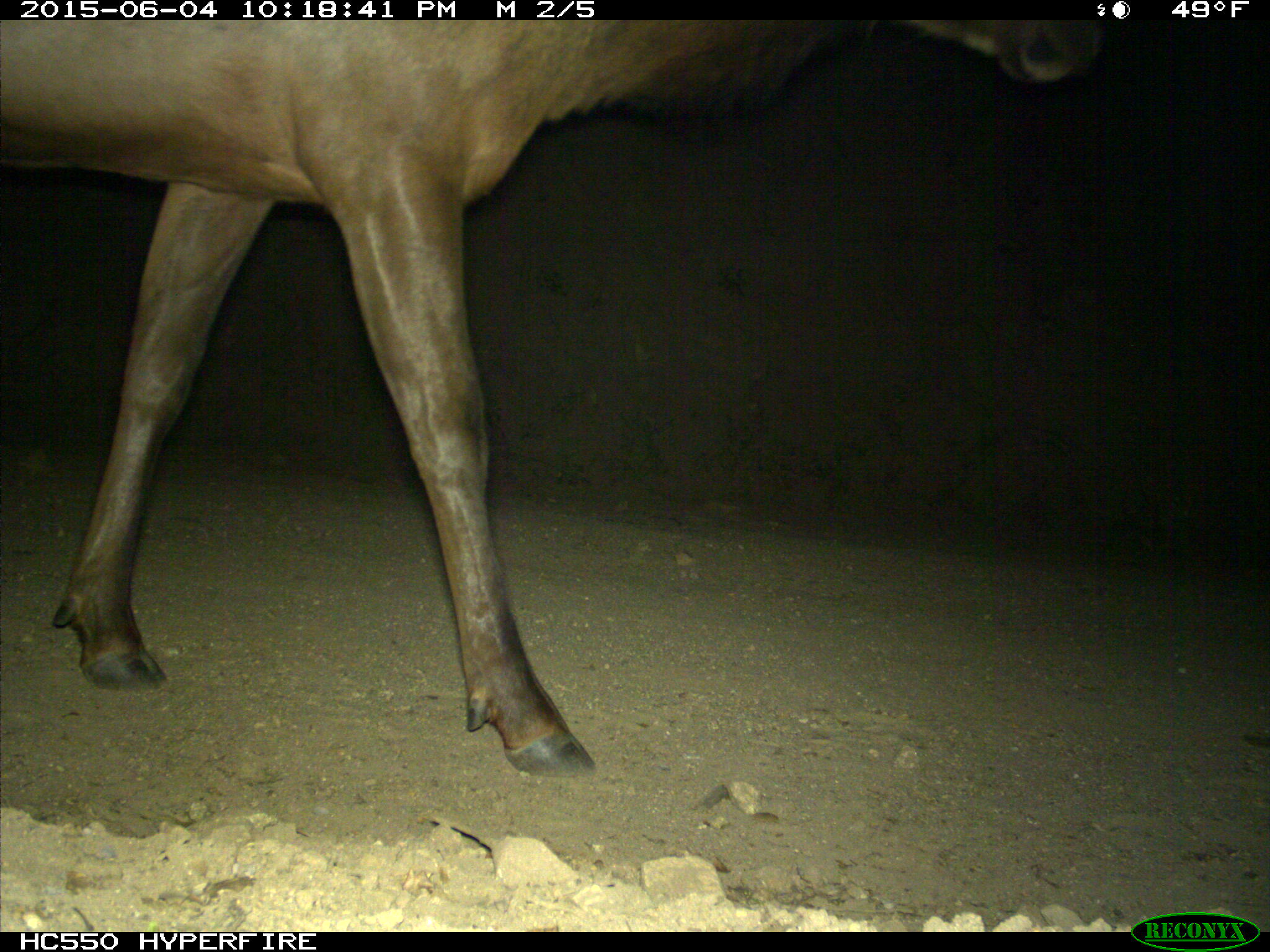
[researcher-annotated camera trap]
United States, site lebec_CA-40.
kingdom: Animalia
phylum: Chordata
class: Mammalia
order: Artiodactyla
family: Cervidae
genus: Cervus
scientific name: Cervus canadensis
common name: elk